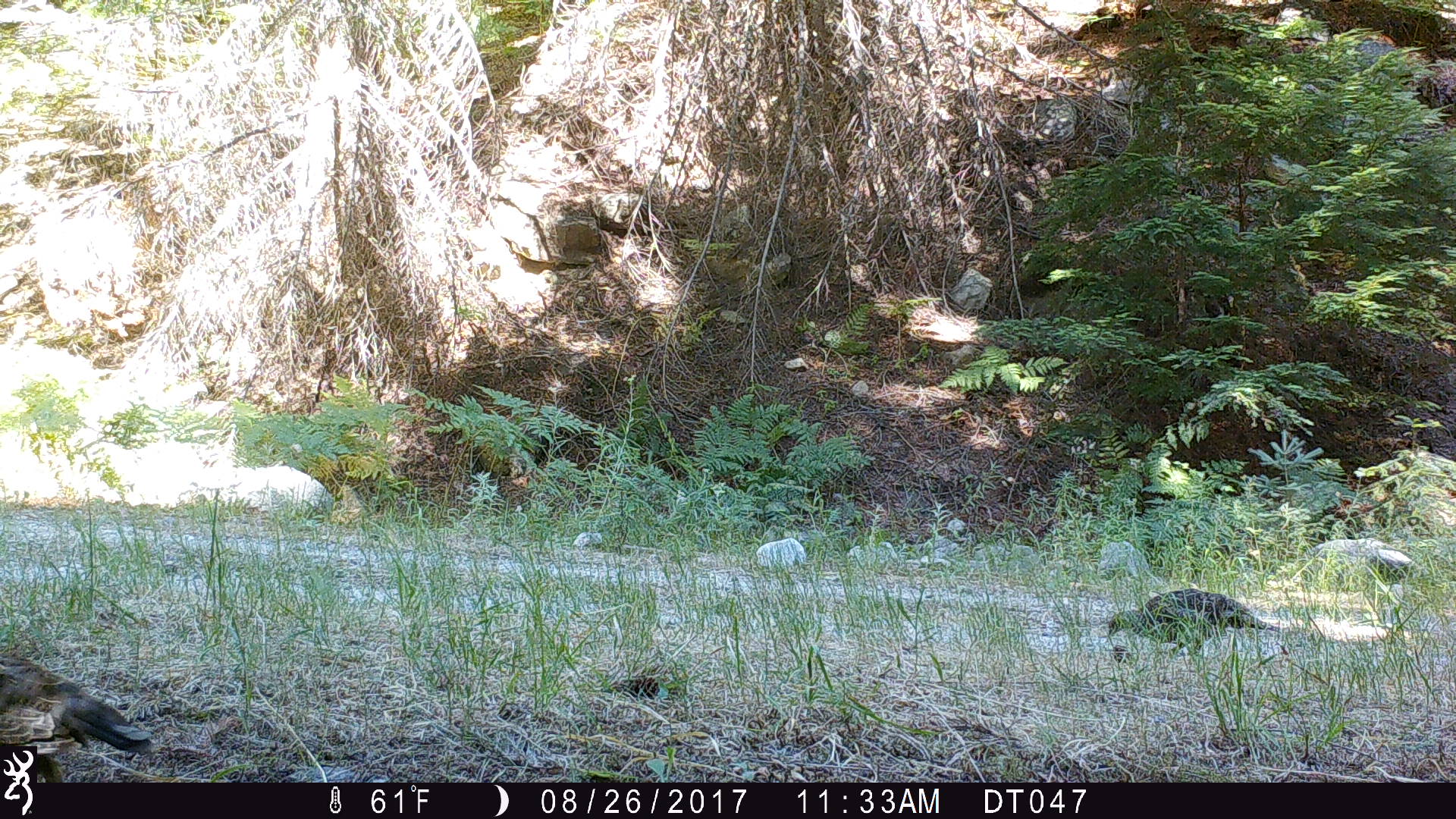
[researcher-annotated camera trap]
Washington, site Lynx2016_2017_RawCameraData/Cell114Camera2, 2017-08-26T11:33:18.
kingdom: Animalia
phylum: Chordata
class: Aves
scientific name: Aves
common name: birds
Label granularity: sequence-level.